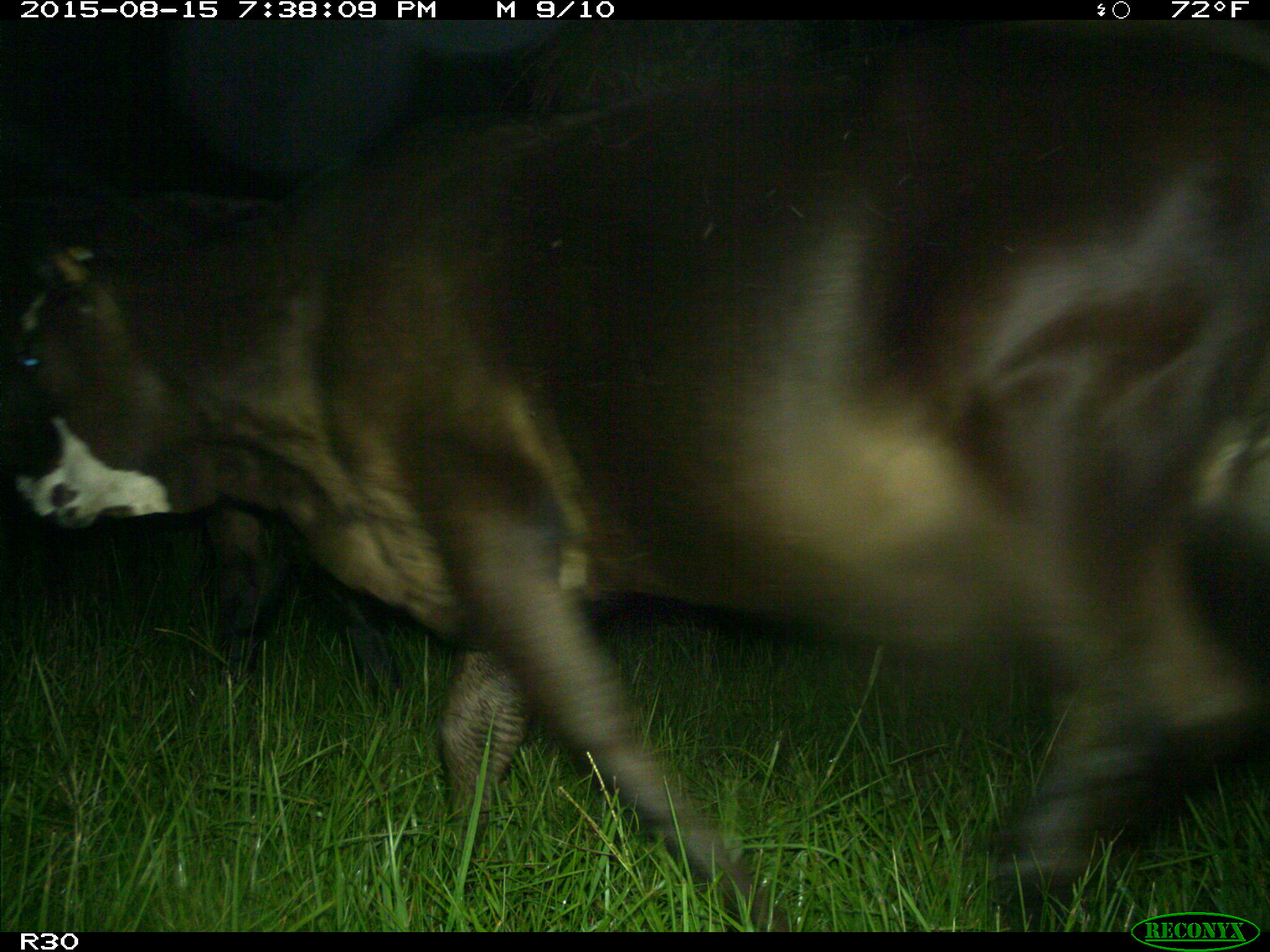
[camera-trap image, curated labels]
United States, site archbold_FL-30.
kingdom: Animalia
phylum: Chordata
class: Mammalia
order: Artiodactyla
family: Bovidae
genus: Bos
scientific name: Bos taurus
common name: domestic cow